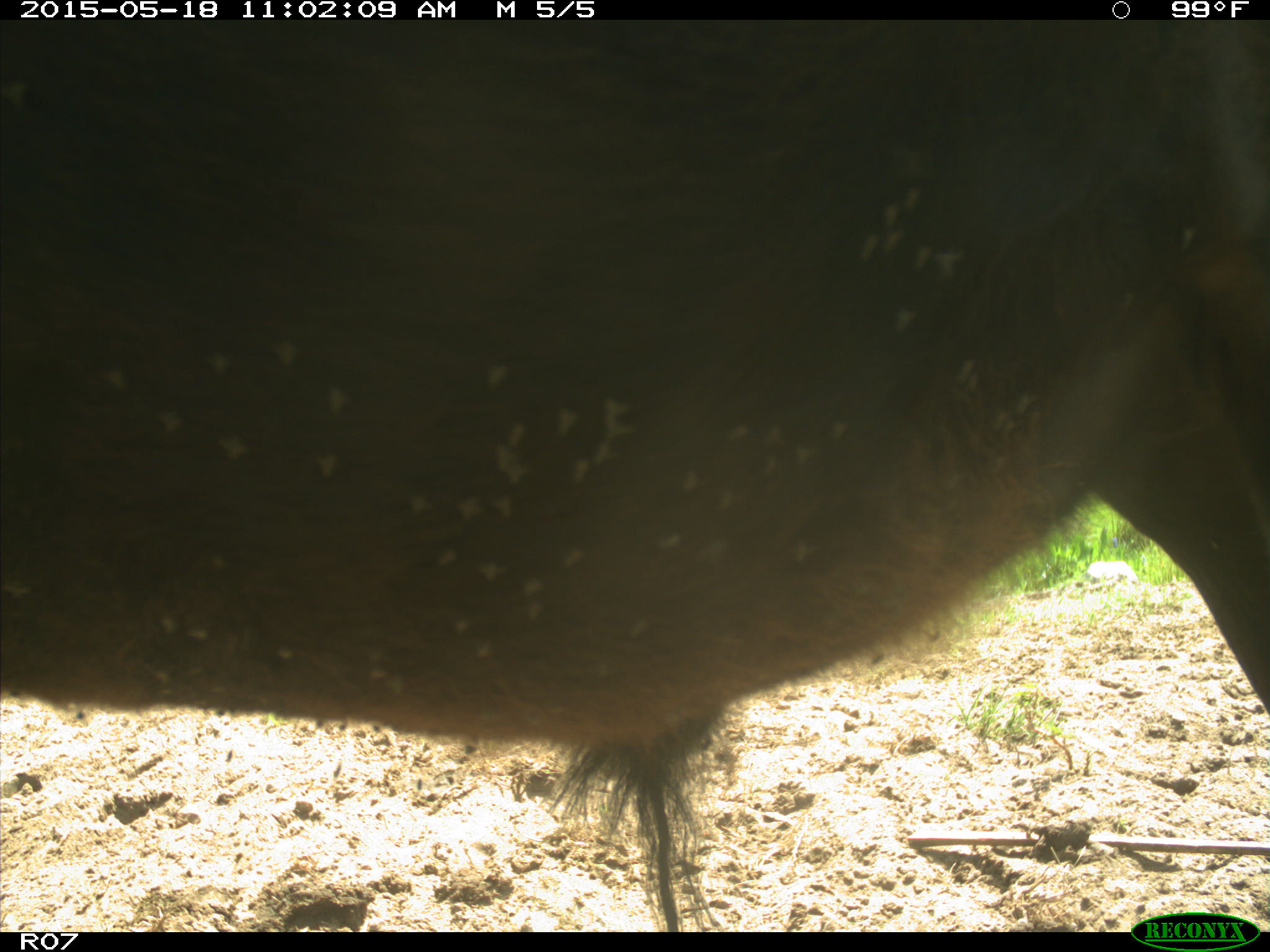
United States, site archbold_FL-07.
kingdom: Animalia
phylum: Chordata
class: Mammalia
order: Artiodactyla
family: Bovidae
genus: Bos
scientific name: Bos taurus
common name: domestic cow